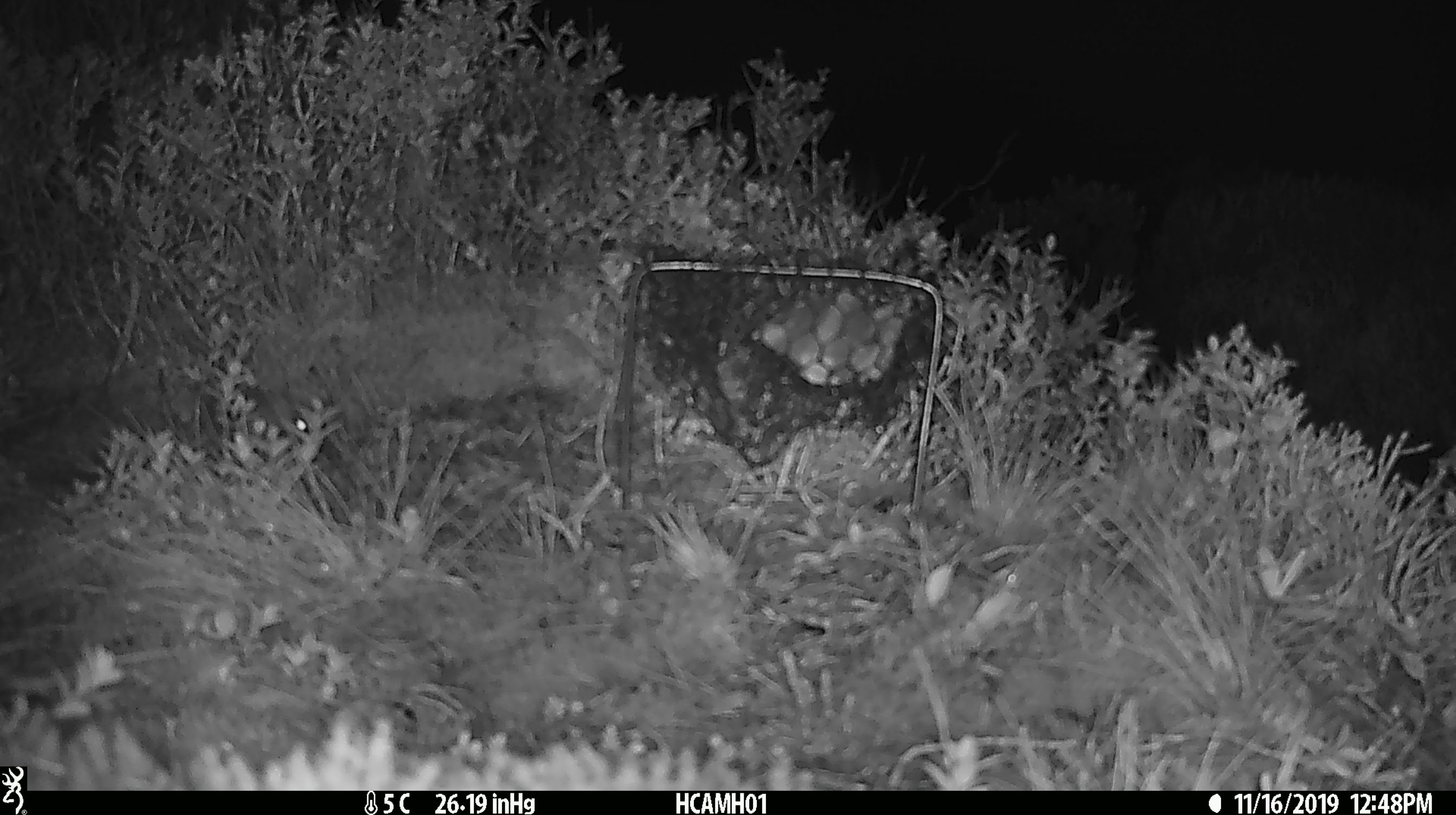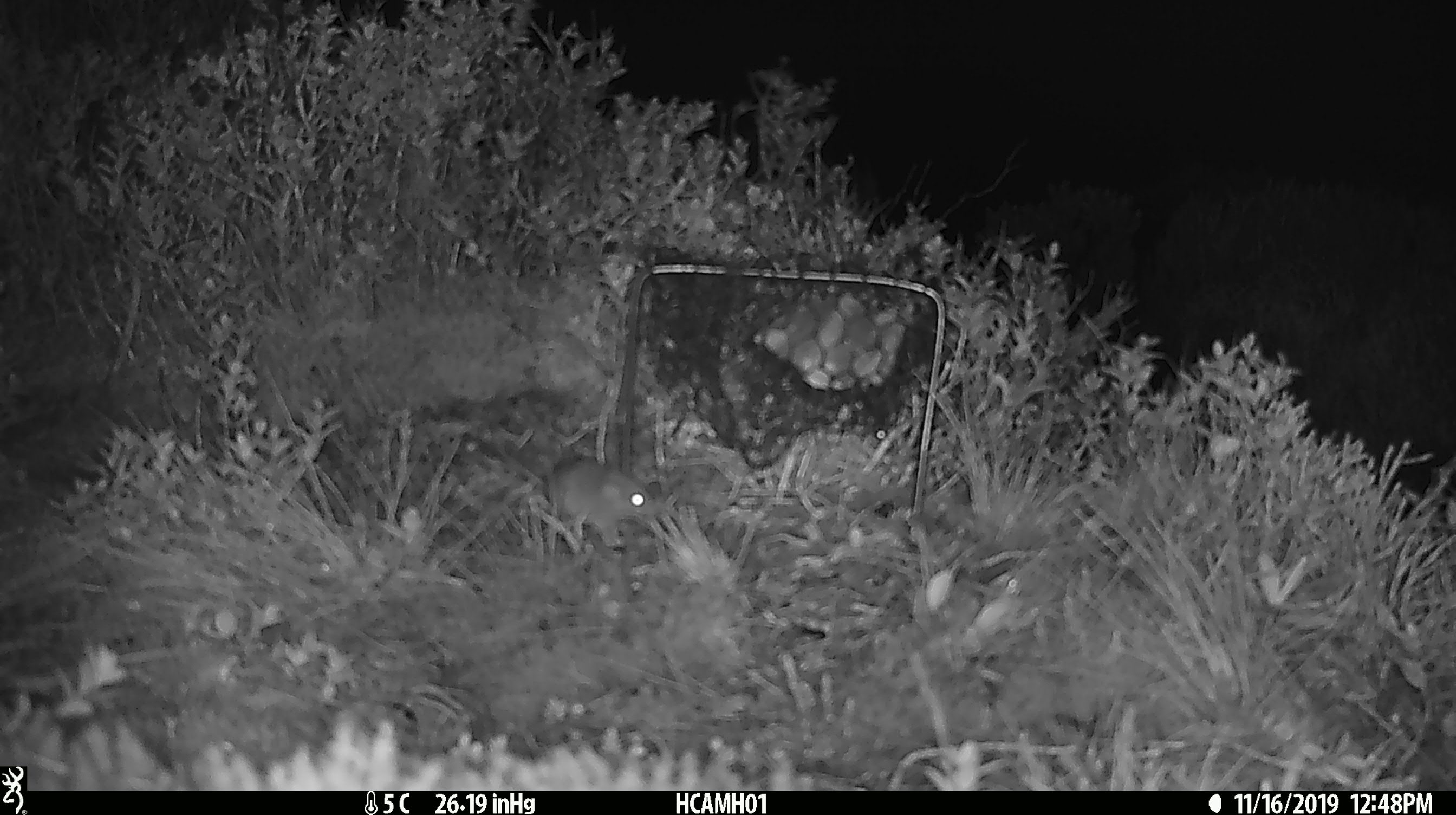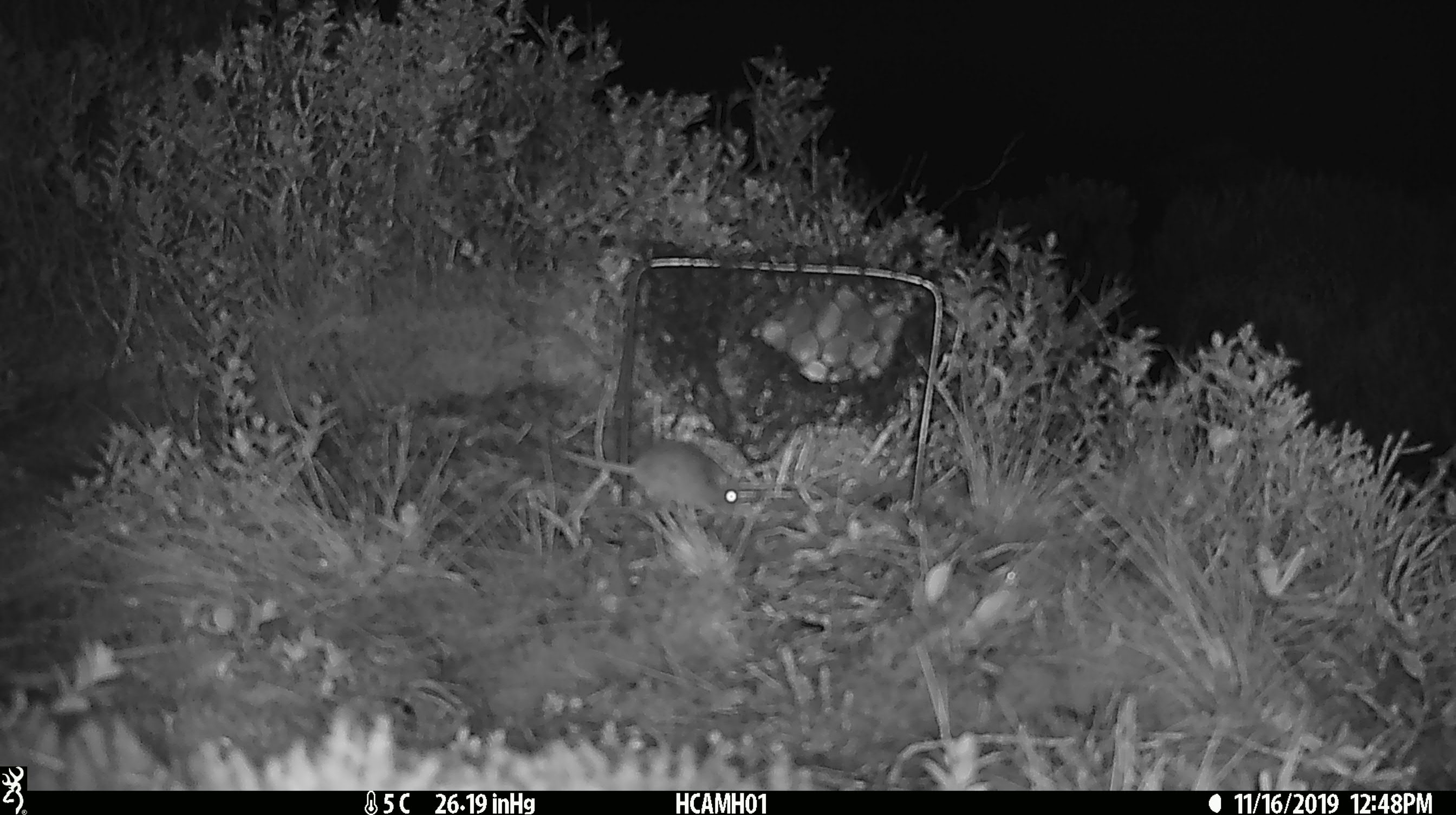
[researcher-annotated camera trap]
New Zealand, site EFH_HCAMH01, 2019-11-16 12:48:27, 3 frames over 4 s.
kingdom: Animalia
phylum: Chordata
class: Mammalia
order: Rodentia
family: Muridae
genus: Mus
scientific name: Mus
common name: mouse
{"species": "mouse (Mus)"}